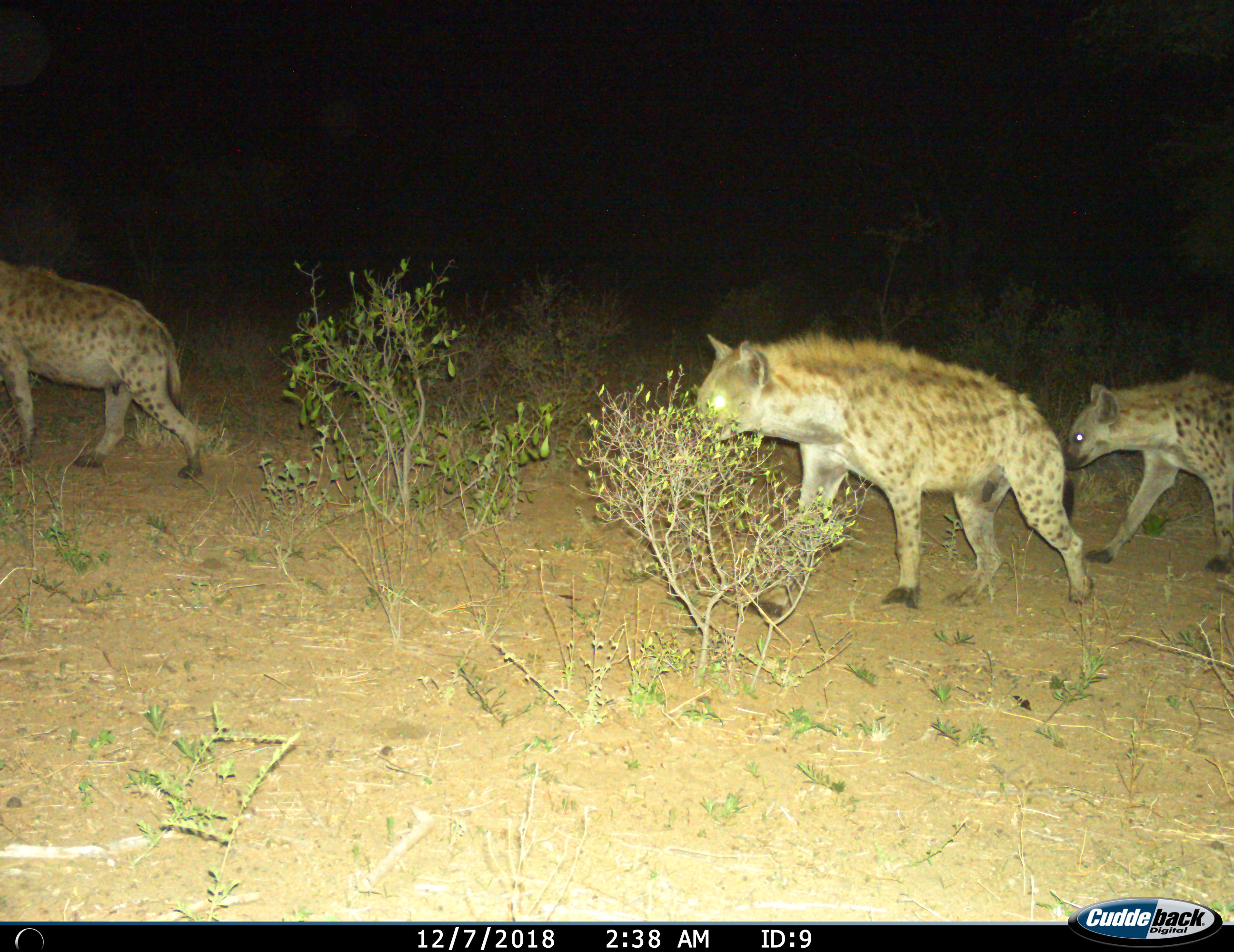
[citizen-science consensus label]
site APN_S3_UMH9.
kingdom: Animalia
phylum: Chordata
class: Mammalia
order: Carnivora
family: Hyaenidae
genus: Crocuta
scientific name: Crocuta crocuta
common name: spotted hyena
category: hyenaspotted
Hyenaspotted (spotted hyena) (Crocuta crocuta), count 3. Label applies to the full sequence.